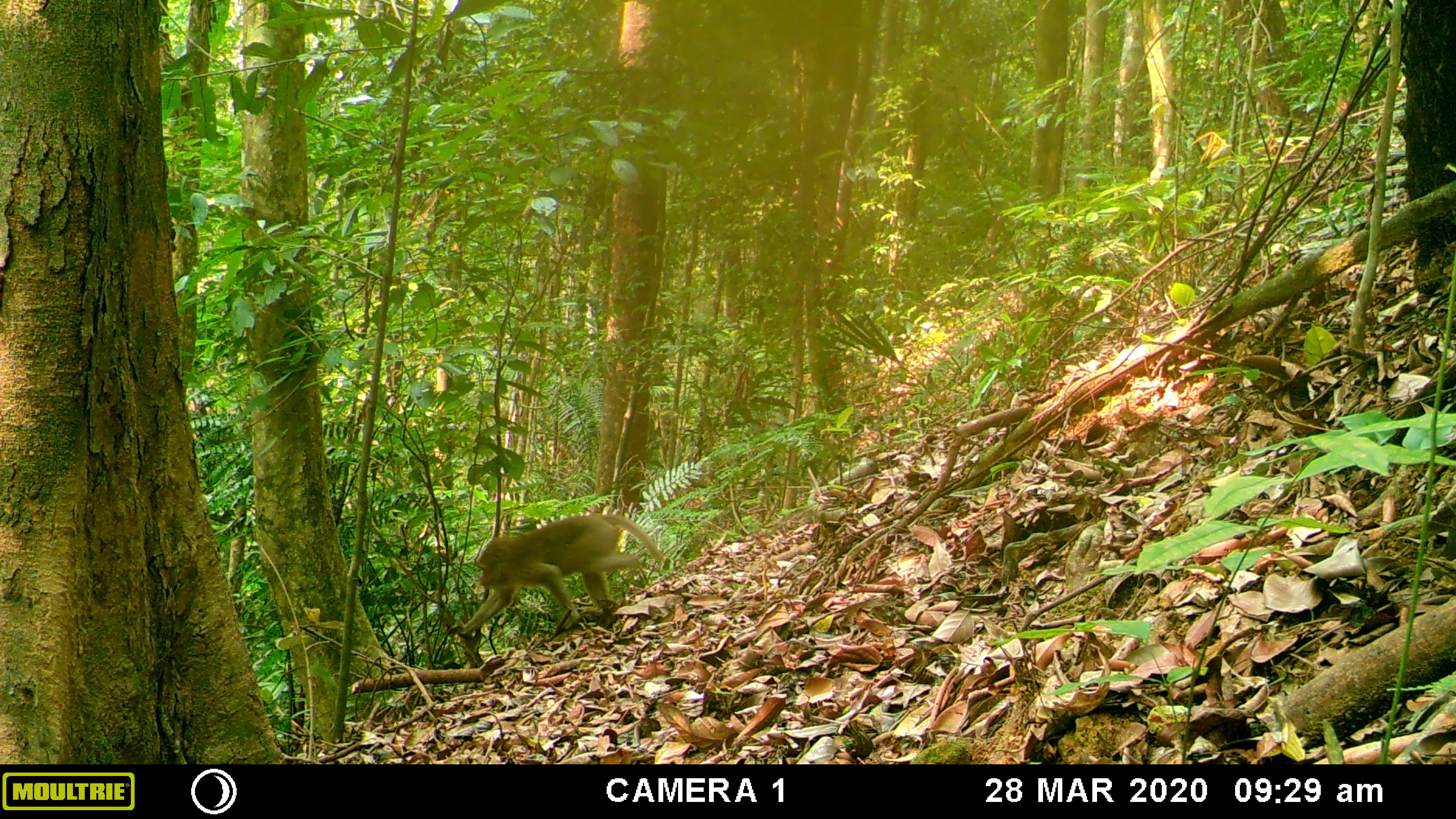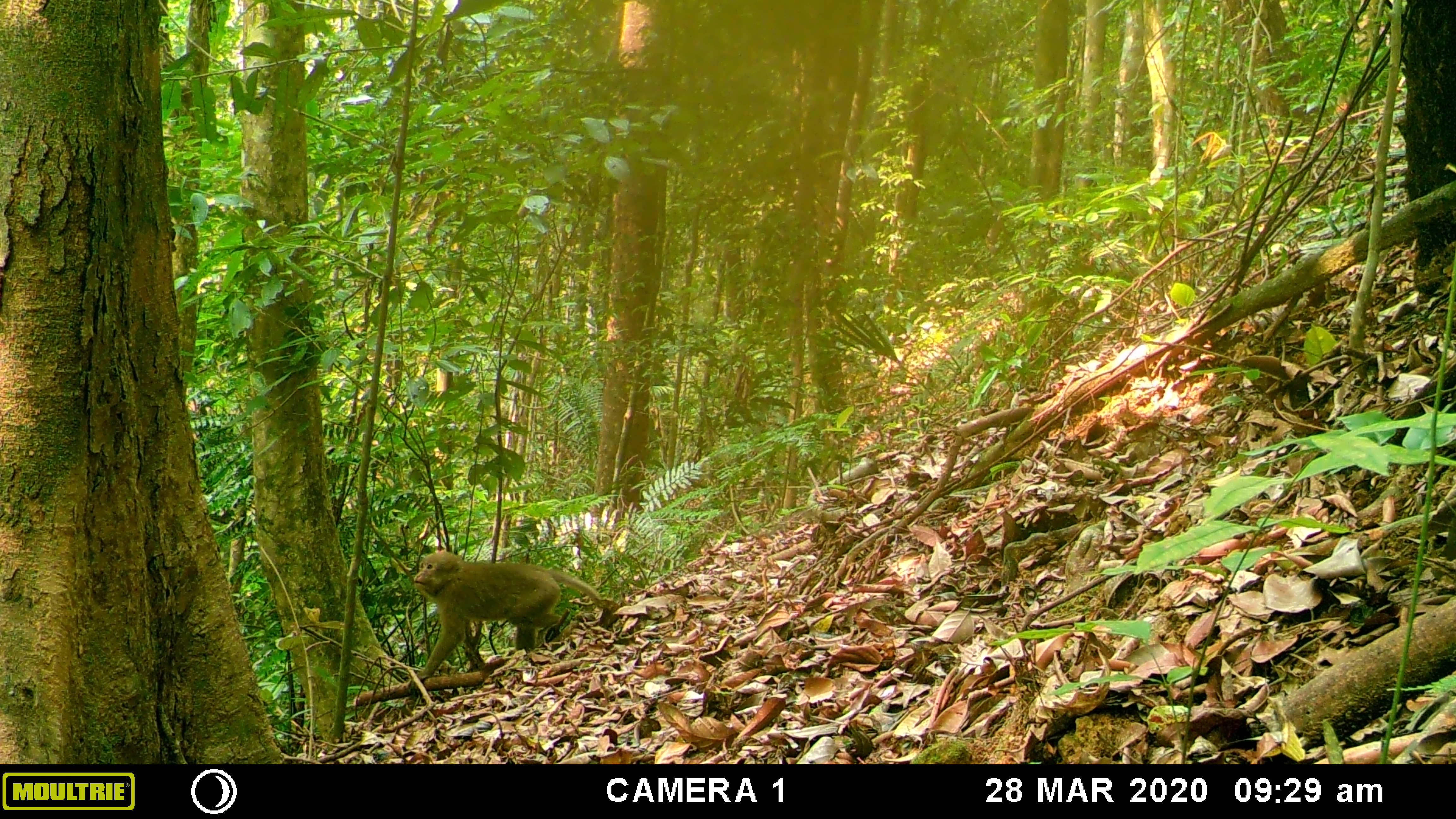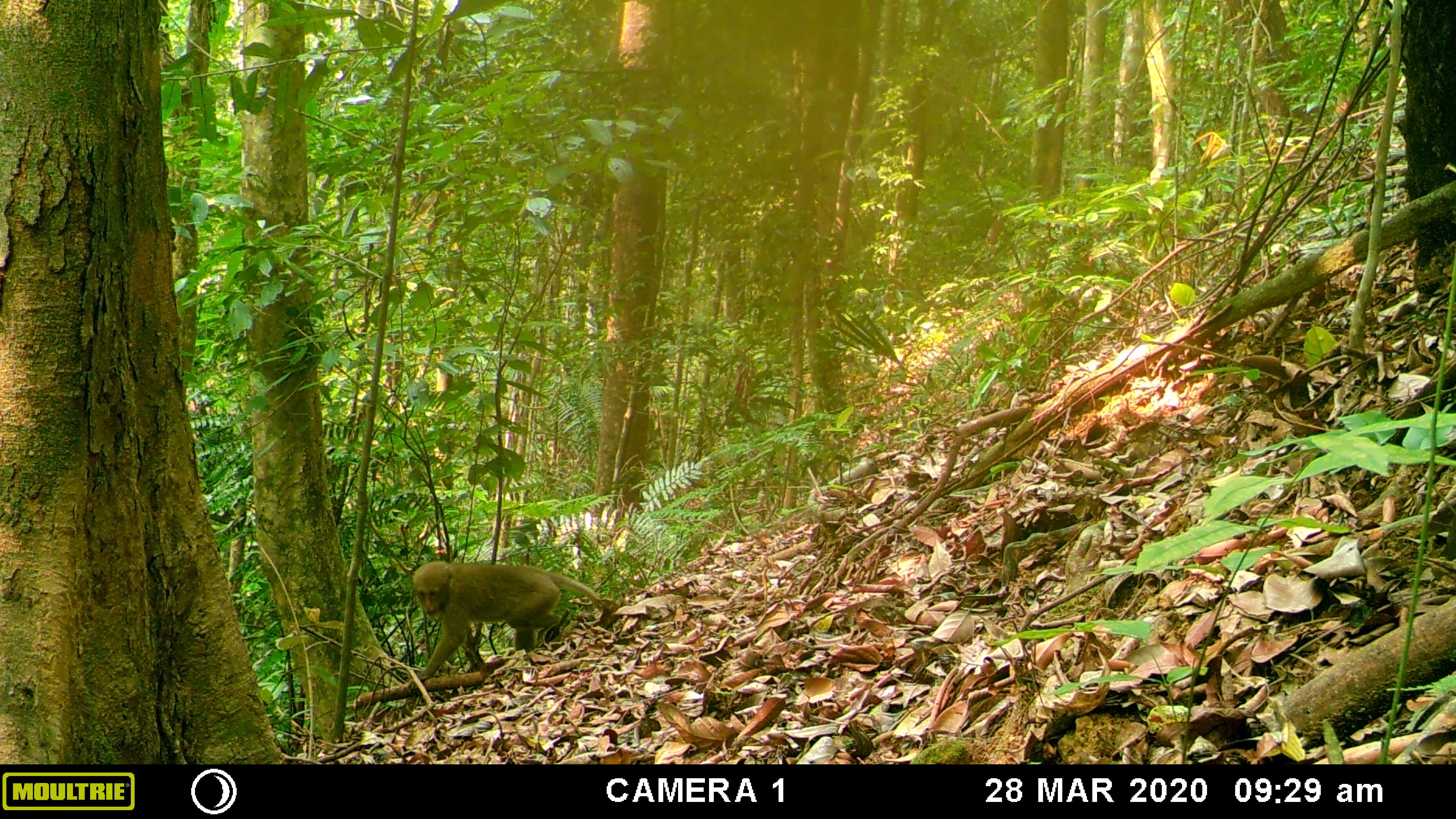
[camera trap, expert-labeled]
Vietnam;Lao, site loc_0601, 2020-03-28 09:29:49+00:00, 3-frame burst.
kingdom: Animalia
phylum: Chordata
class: Mammalia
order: Primates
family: Cercopithecidae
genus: Macaca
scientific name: Macaca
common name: macaques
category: assam or rhesus macaque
Assam or rhesus macaque (macaques) (Macaca). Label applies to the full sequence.